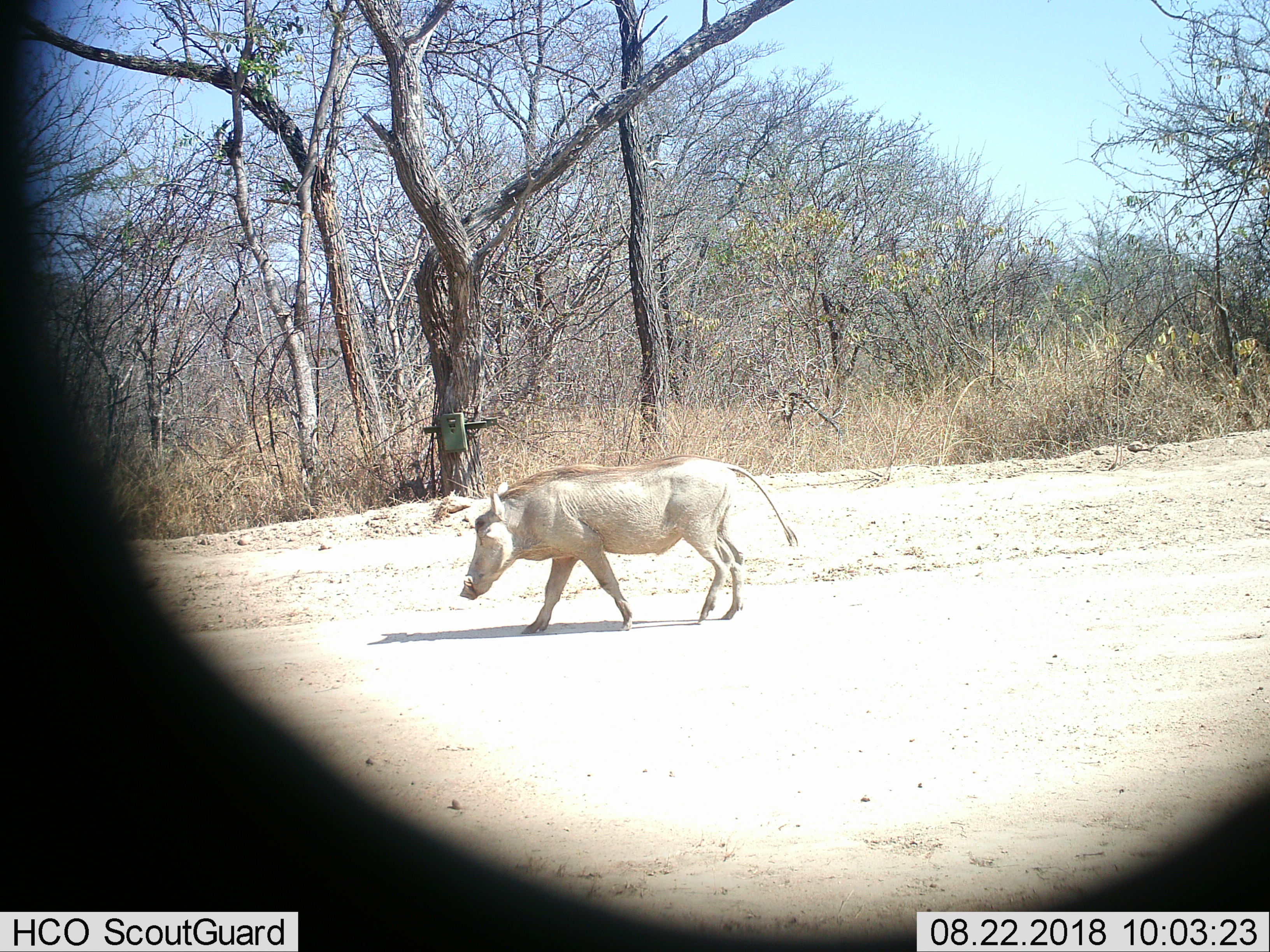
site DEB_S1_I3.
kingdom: Animalia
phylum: Chordata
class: Mammalia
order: Artiodactyla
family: Suidae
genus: Phacochoerus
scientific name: Phacochoerus africanus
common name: warthog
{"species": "warthog (Phacochoerus africanus)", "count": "1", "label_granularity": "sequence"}